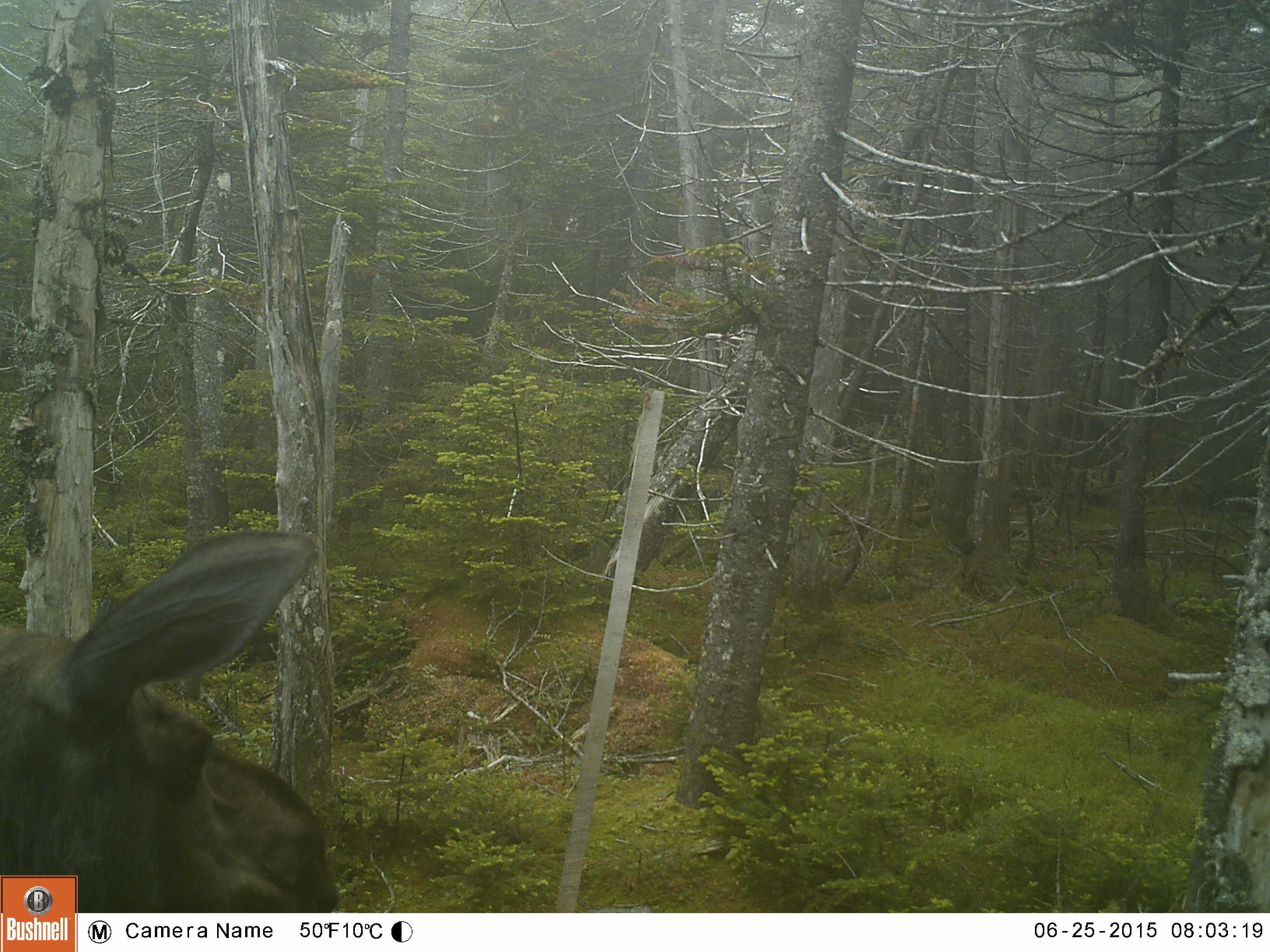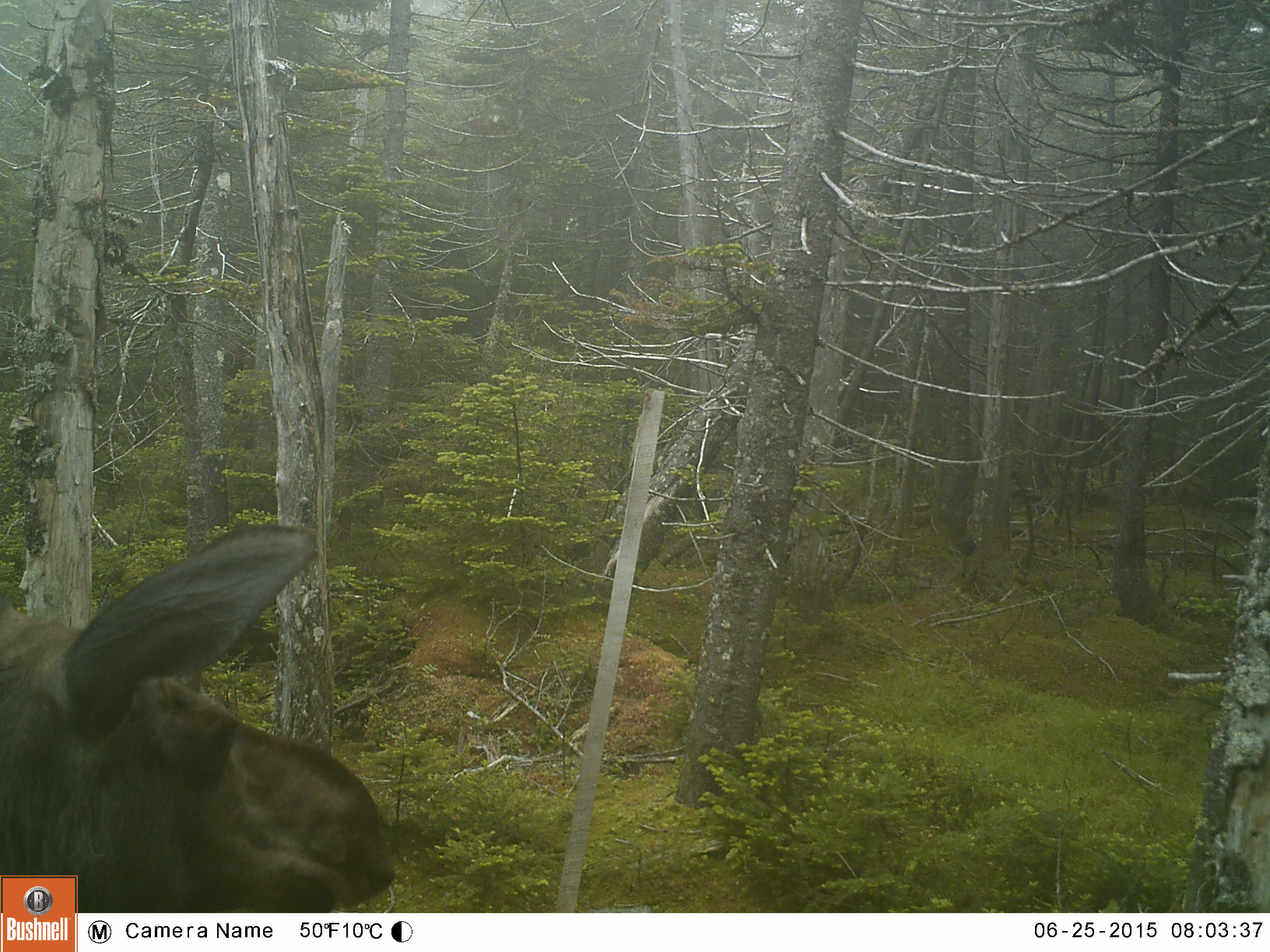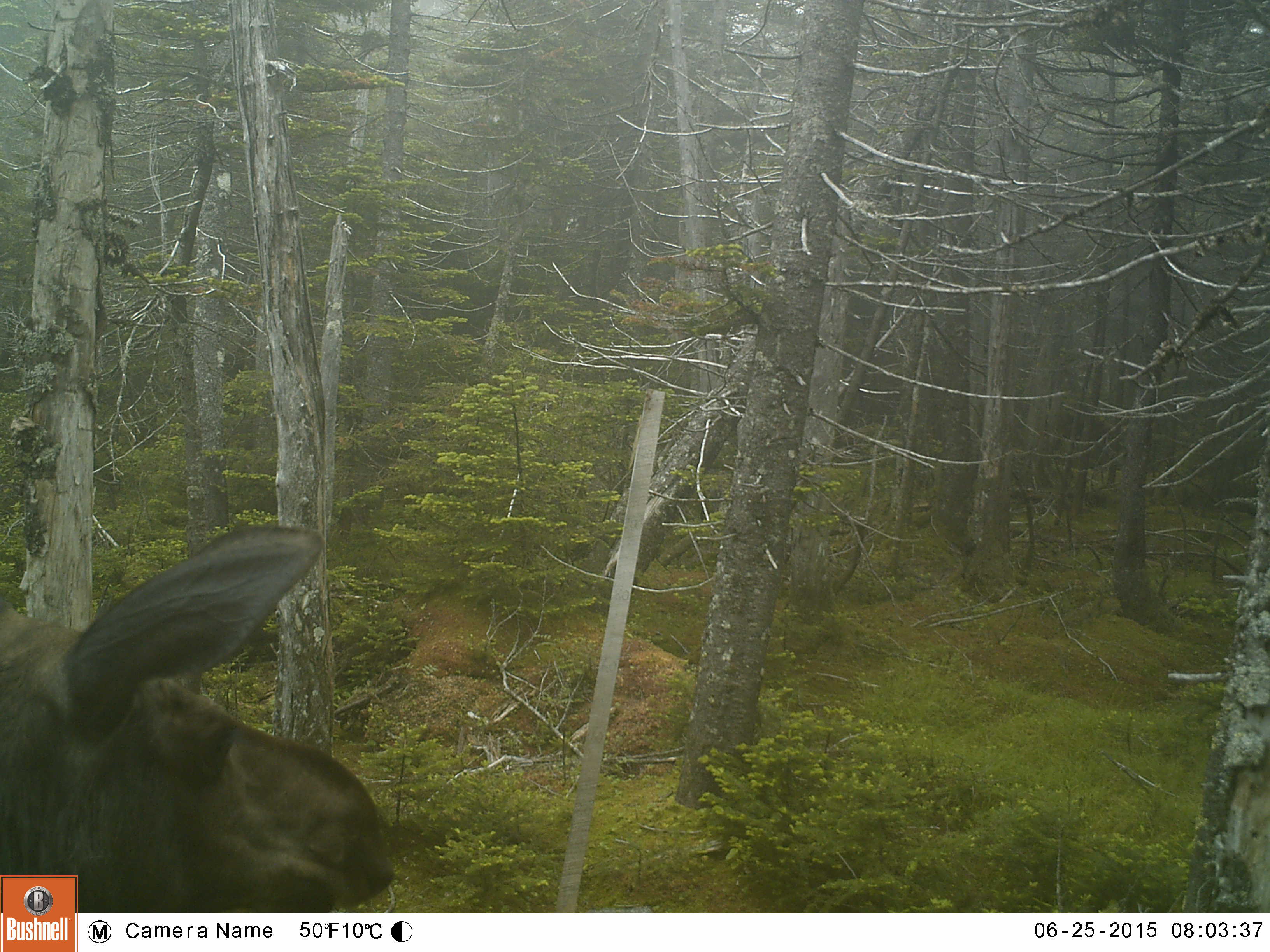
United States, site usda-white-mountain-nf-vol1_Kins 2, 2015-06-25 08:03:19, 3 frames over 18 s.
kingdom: Animalia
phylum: Chordata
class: Mammalia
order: Artiodactyla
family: Cervidae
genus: Alces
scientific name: Alces alces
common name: moose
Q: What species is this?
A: Moose (Alces alces).